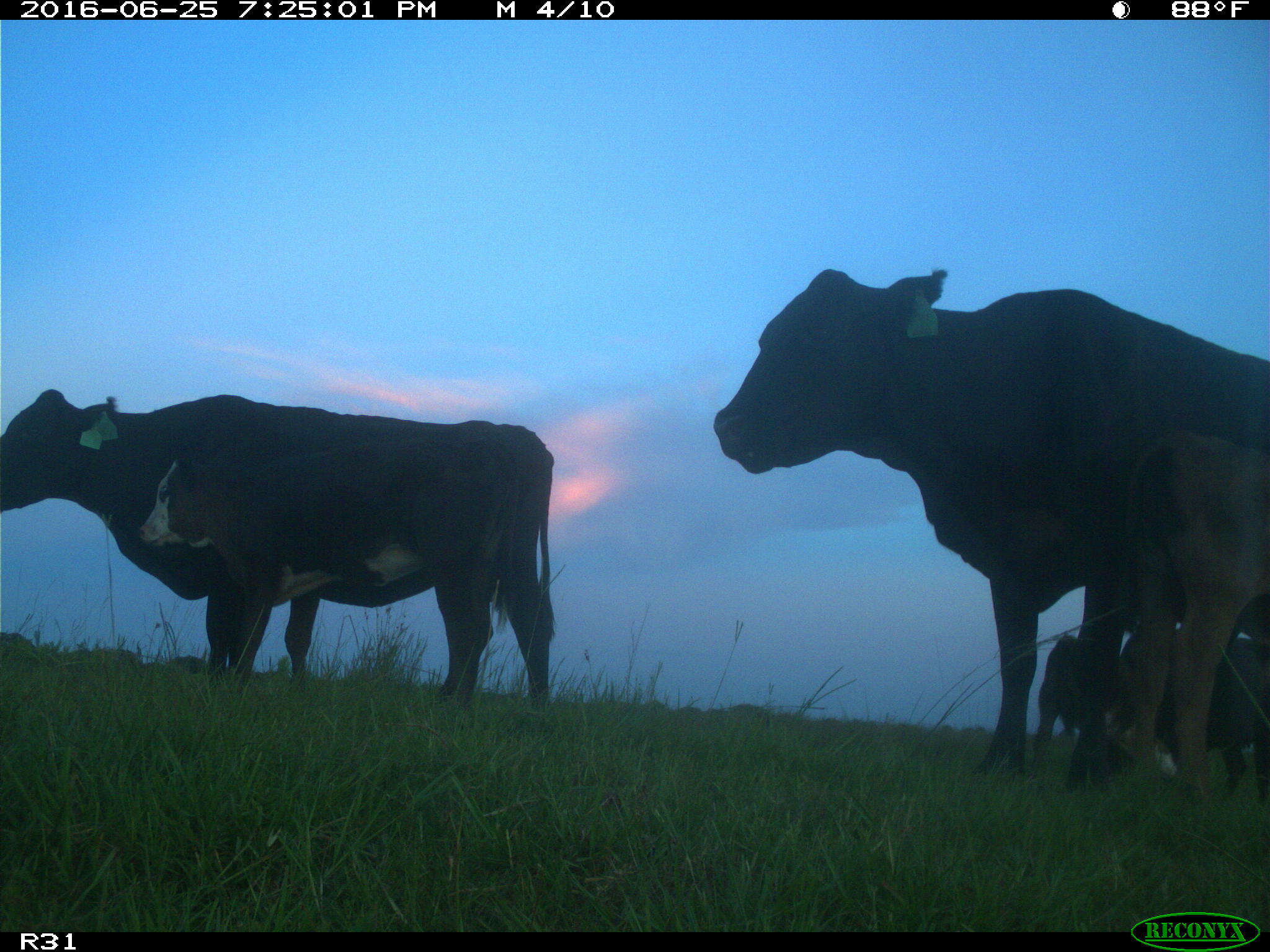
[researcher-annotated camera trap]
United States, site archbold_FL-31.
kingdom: Animalia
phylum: Chordata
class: Mammalia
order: Artiodactyla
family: Bovidae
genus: Bos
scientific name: Bos taurus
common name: domestic cow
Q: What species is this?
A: Bos taurus (domestic cow).